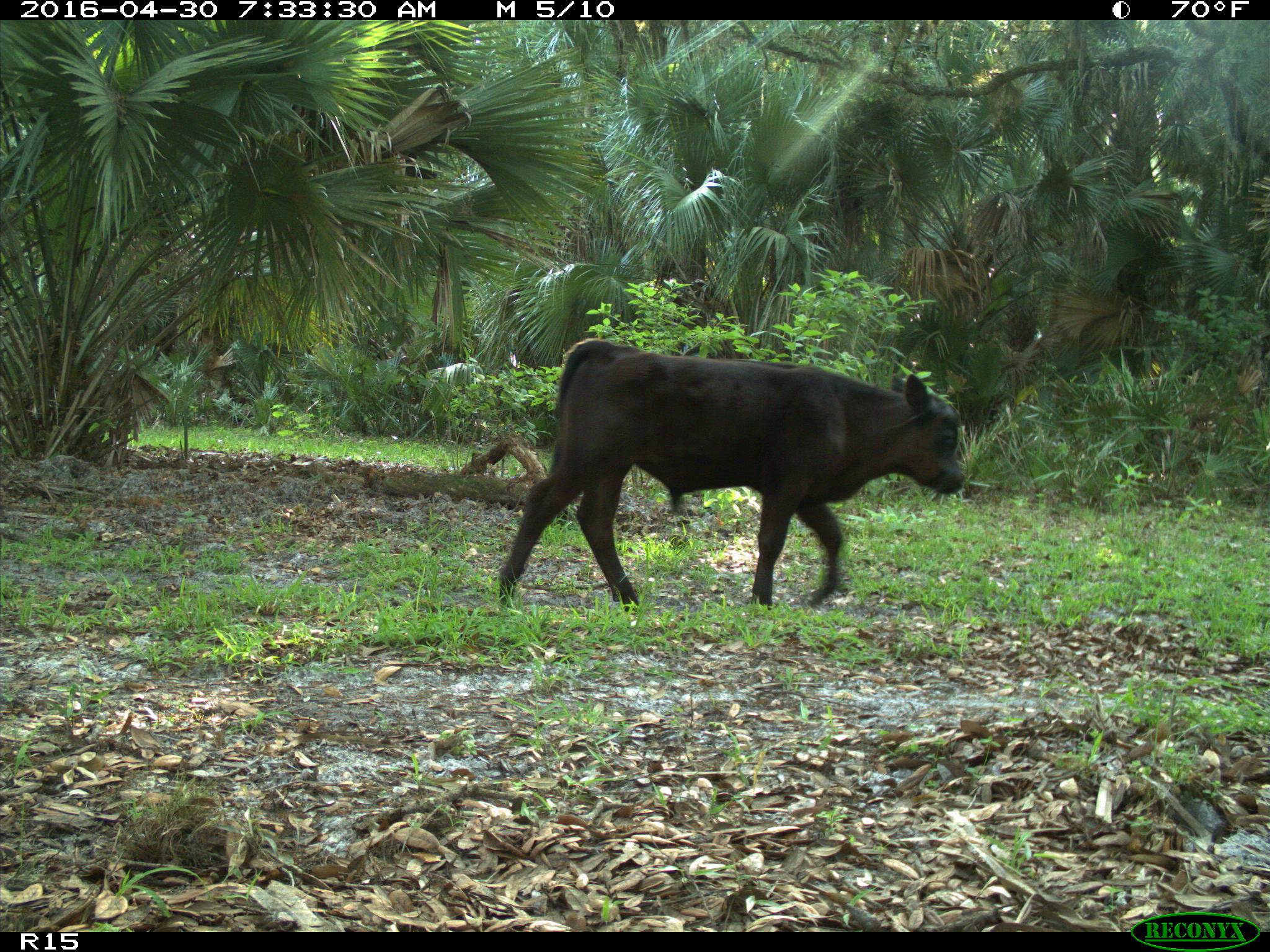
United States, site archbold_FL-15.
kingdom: Animalia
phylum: Chordata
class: Mammalia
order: Artiodactyla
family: Bovidae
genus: Bos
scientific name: Bos taurus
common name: domestic cow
Bos taurus (domestic cow).